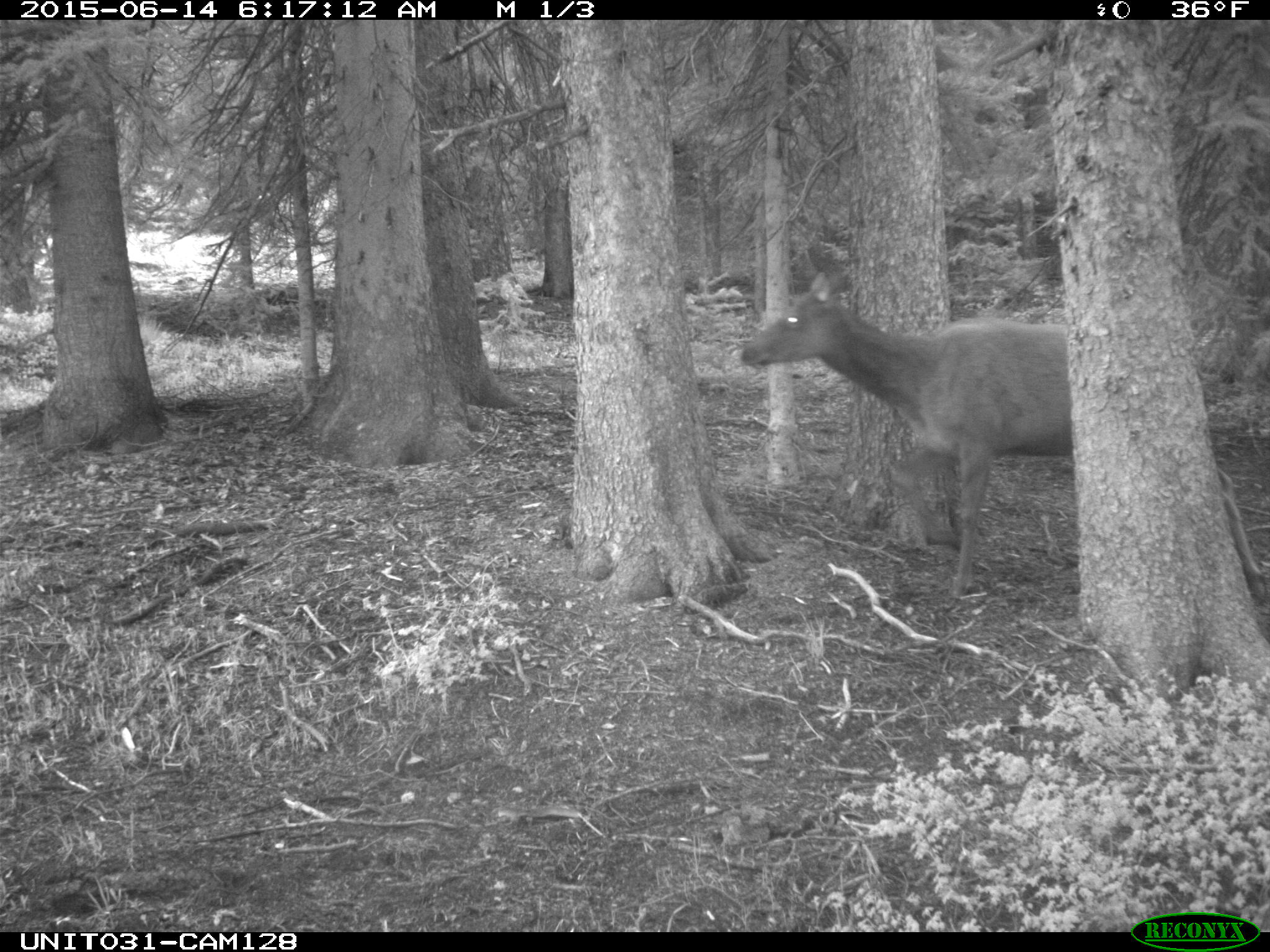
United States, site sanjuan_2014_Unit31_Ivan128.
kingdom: Animalia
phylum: Chordata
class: Mammalia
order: Artiodactyla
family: Cervidae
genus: Cervus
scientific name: Cervus elaphus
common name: red deer